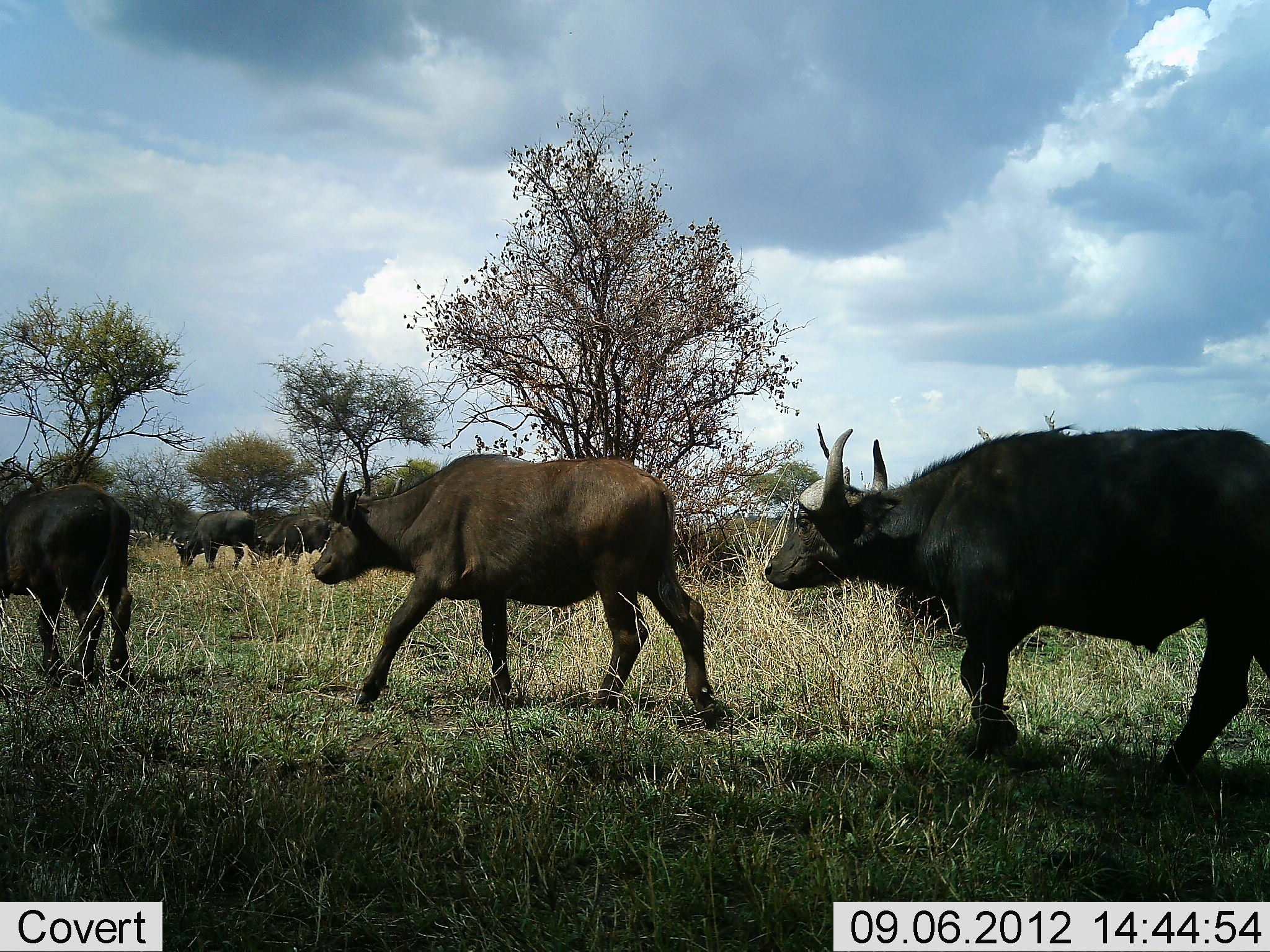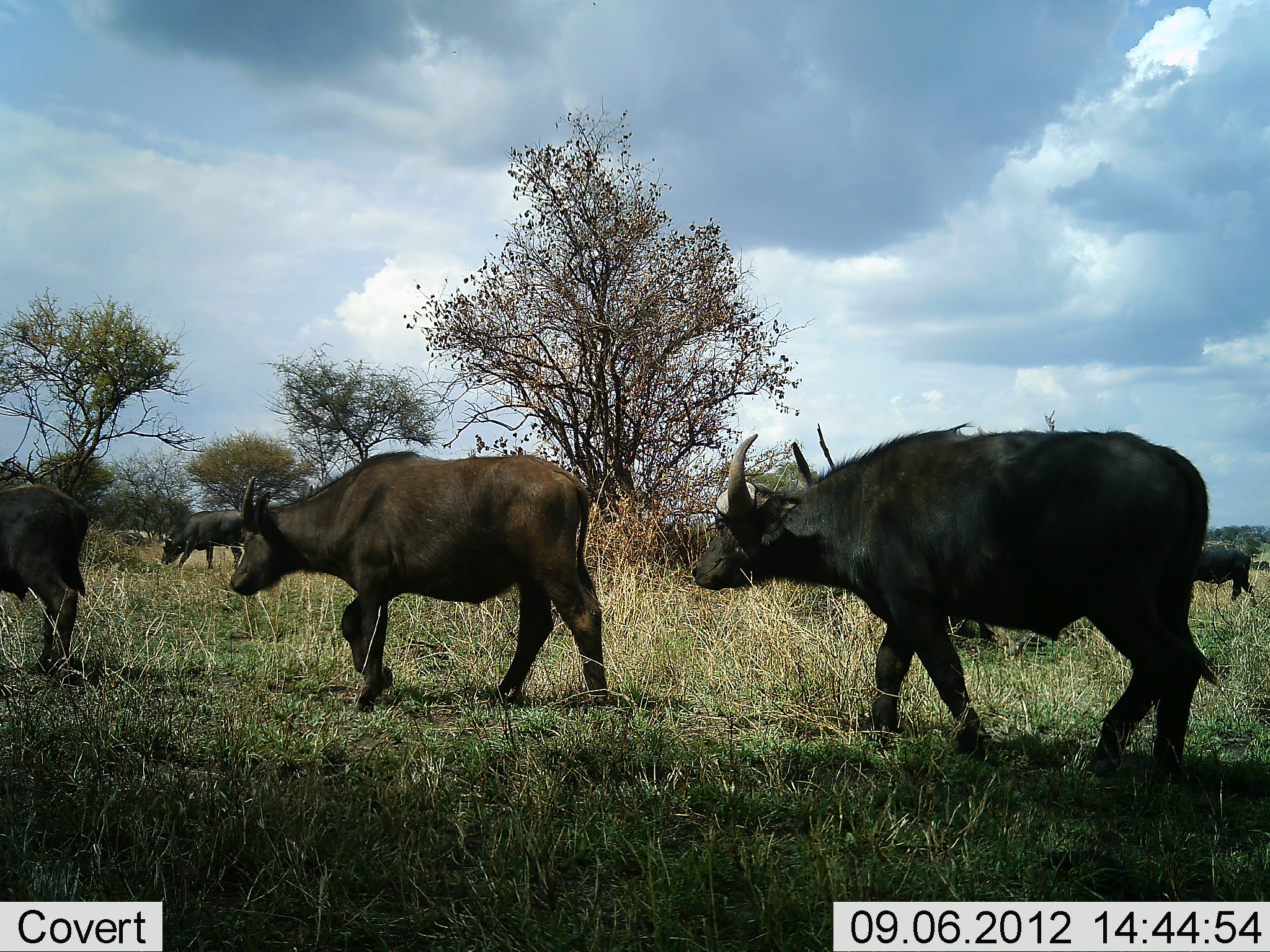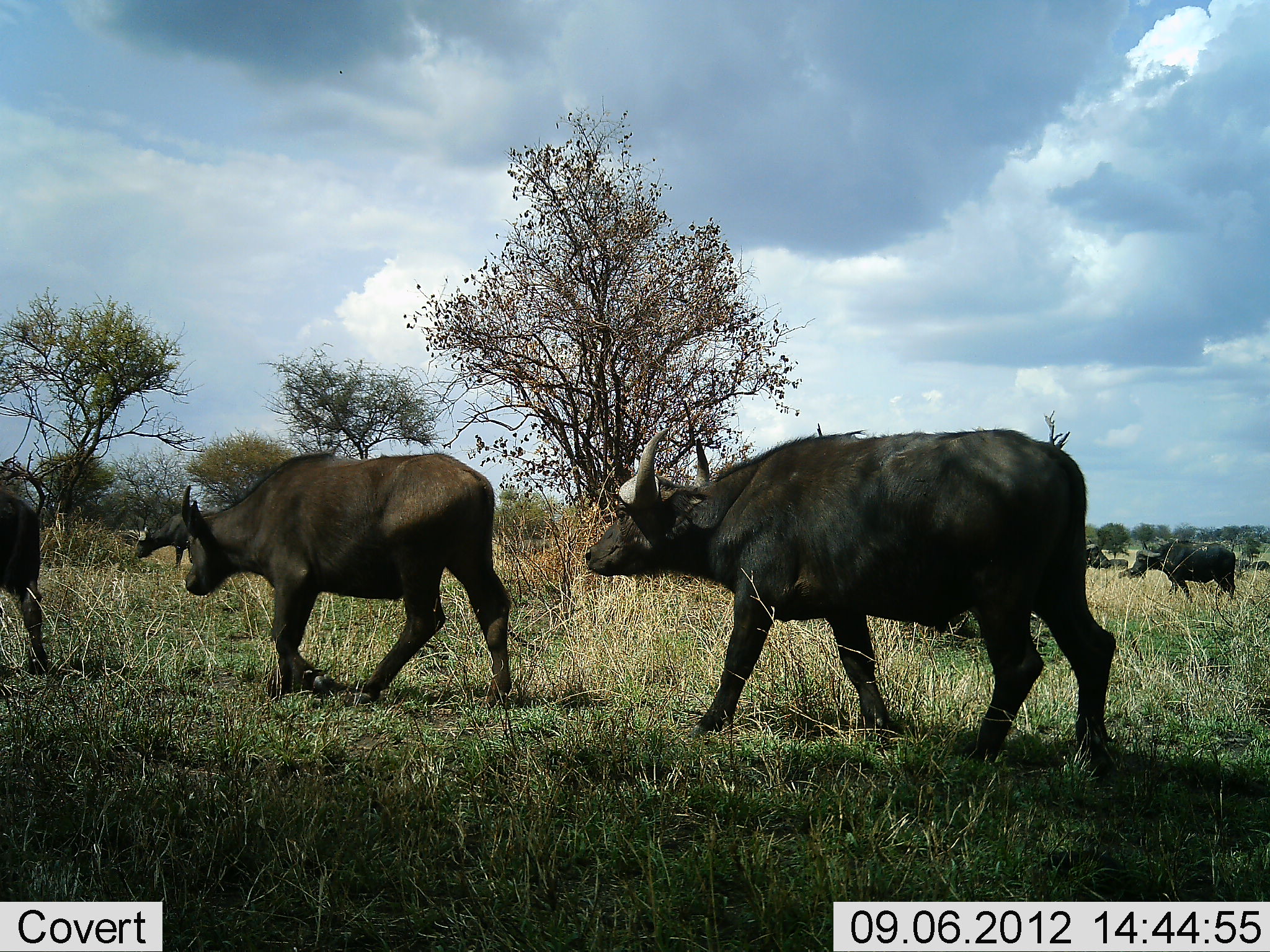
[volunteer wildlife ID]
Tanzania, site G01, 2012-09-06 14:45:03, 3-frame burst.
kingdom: Animalia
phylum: Chordata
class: Mammalia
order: Artiodactyla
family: Bovidae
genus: Syncerus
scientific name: Syncerus caffer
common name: cape buffalo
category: buffalo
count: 6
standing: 10%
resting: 0%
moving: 100%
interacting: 0%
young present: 0%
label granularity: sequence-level